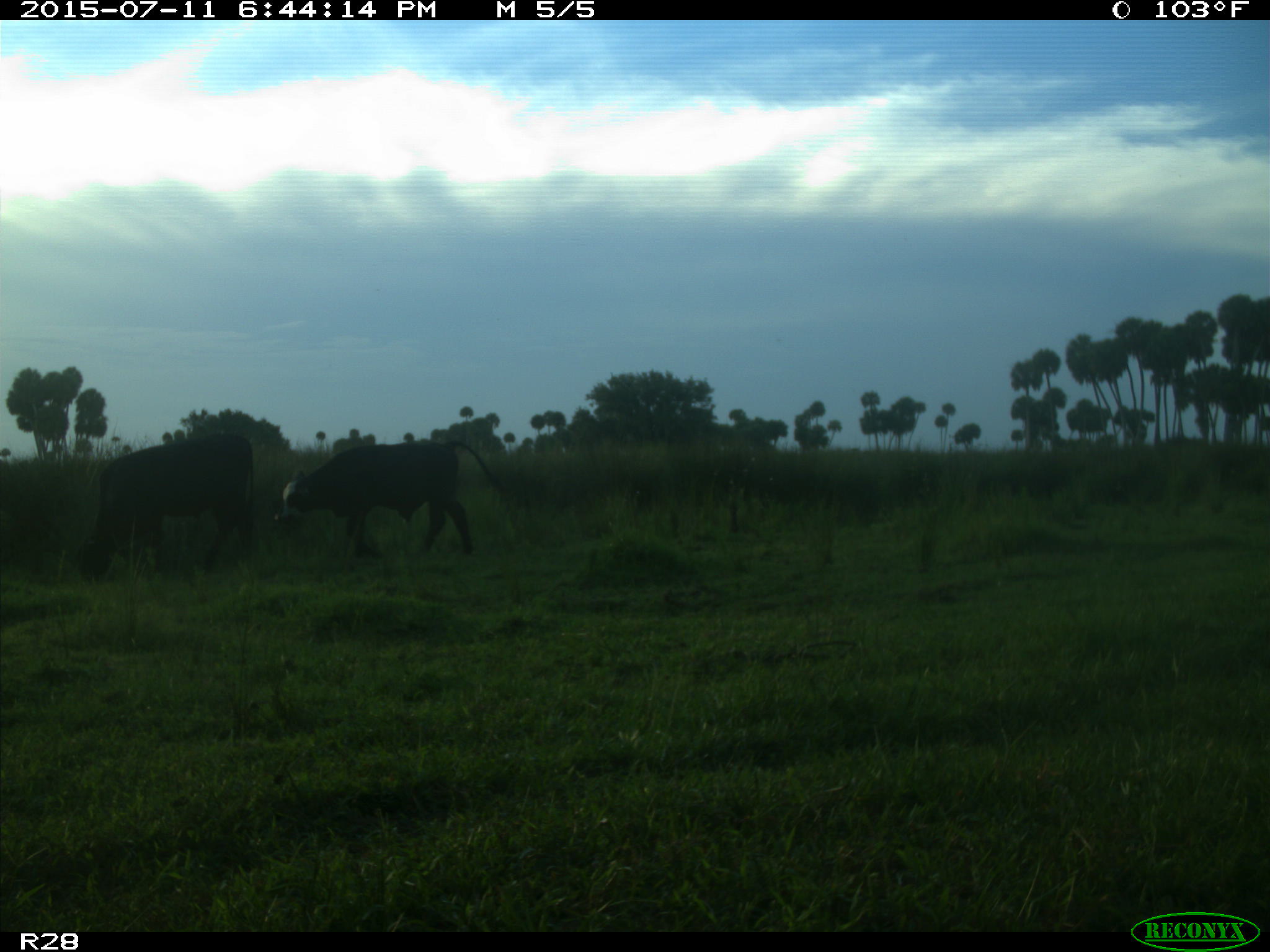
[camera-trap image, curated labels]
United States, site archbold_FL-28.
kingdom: Animalia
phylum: Chordata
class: Mammalia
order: Artiodactyla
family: Bovidae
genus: Bos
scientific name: Bos taurus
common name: domestic cow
Bos taurus (domestic cow).